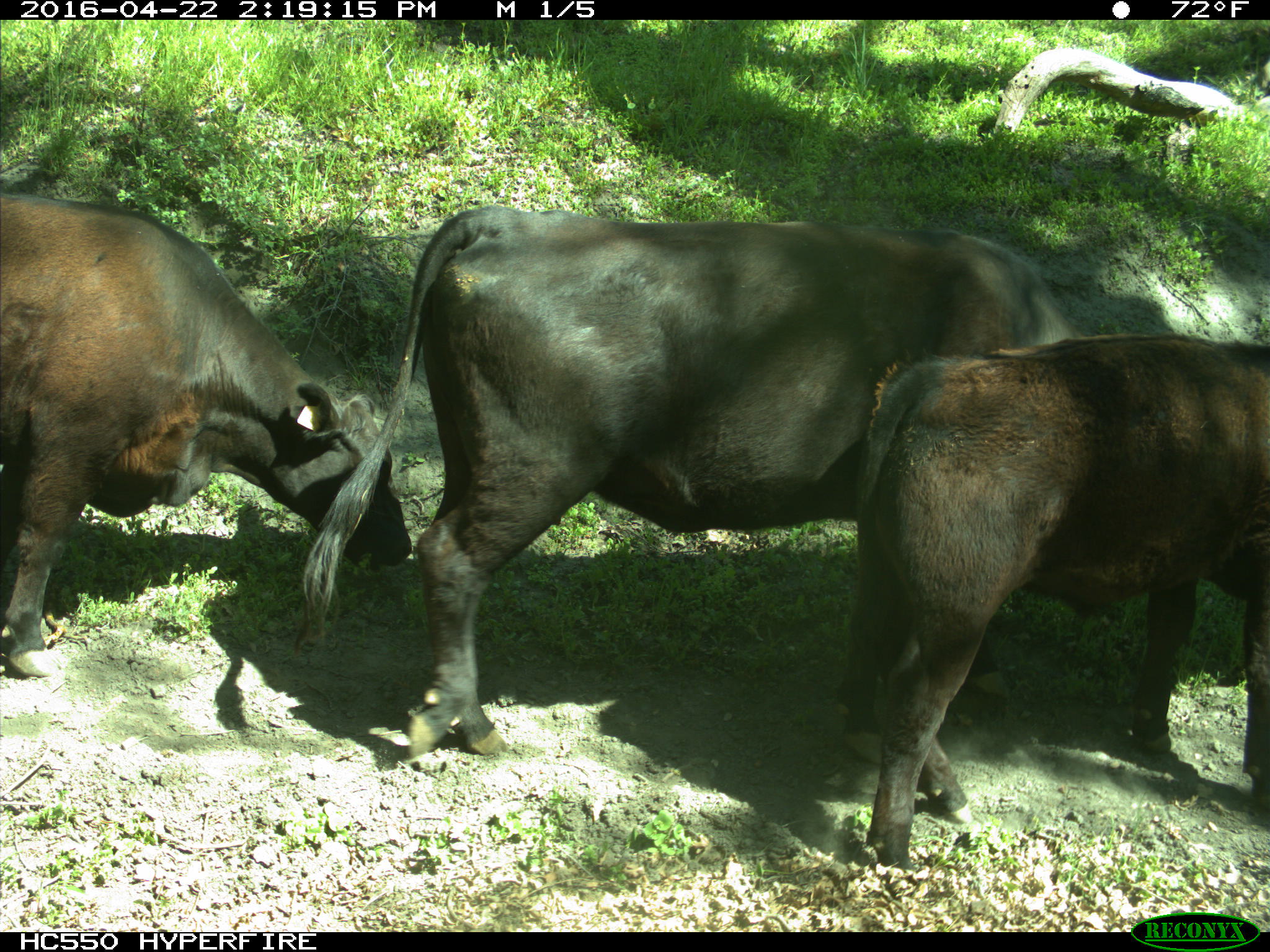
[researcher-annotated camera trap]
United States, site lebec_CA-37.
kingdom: Animalia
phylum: Chordata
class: Mammalia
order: Artiodactyla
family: Bovidae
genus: Bos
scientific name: Bos taurus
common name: domestic cow